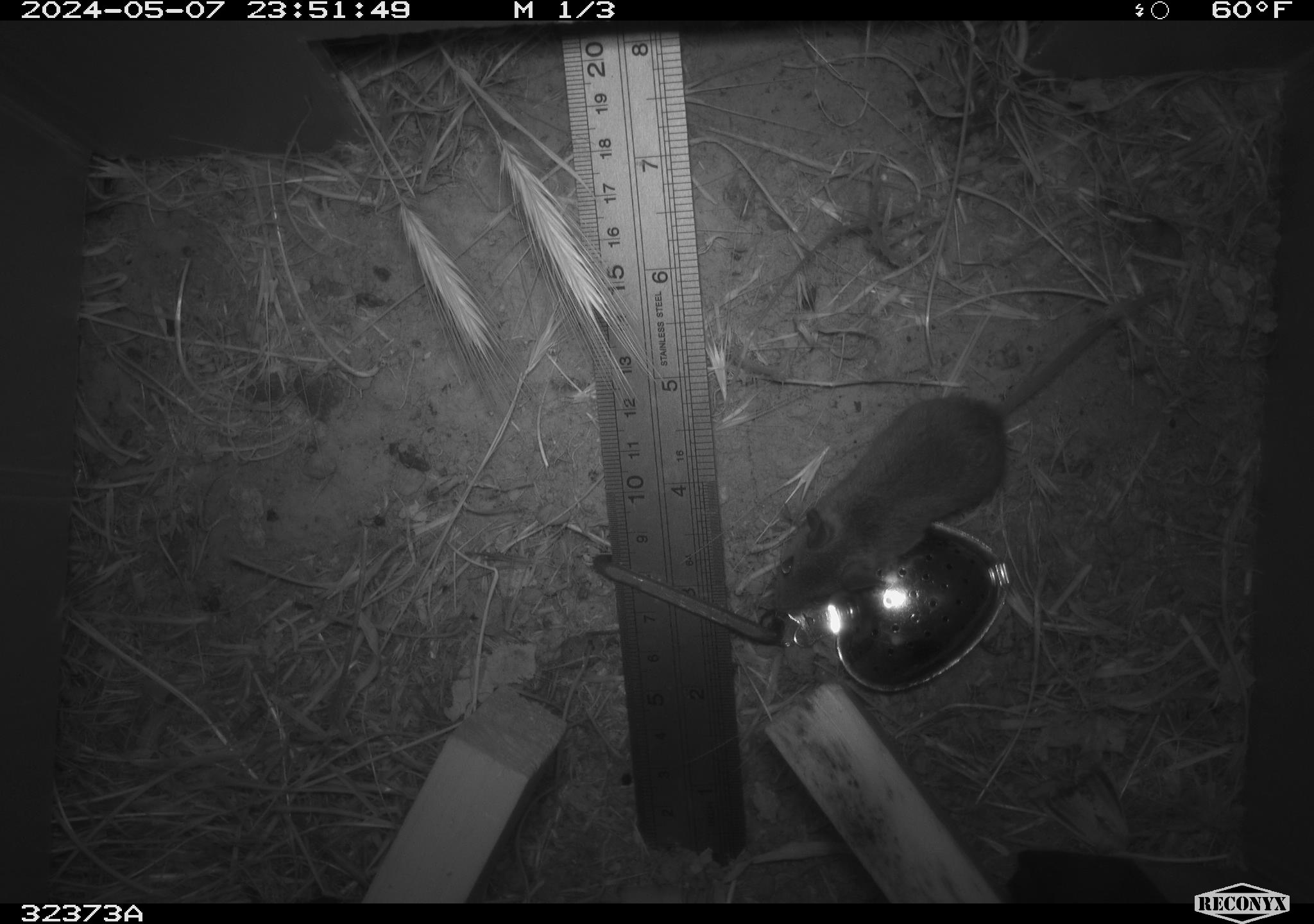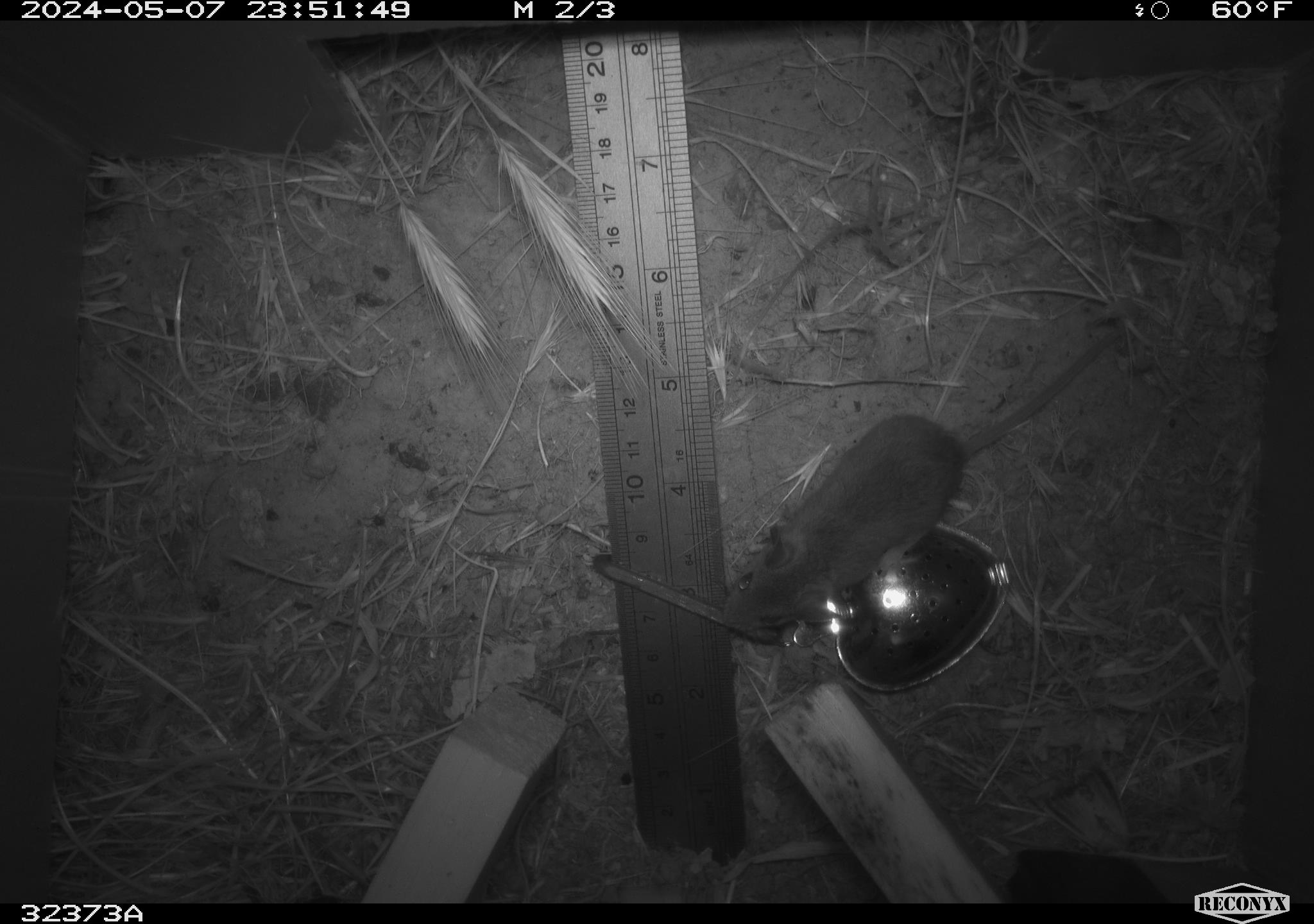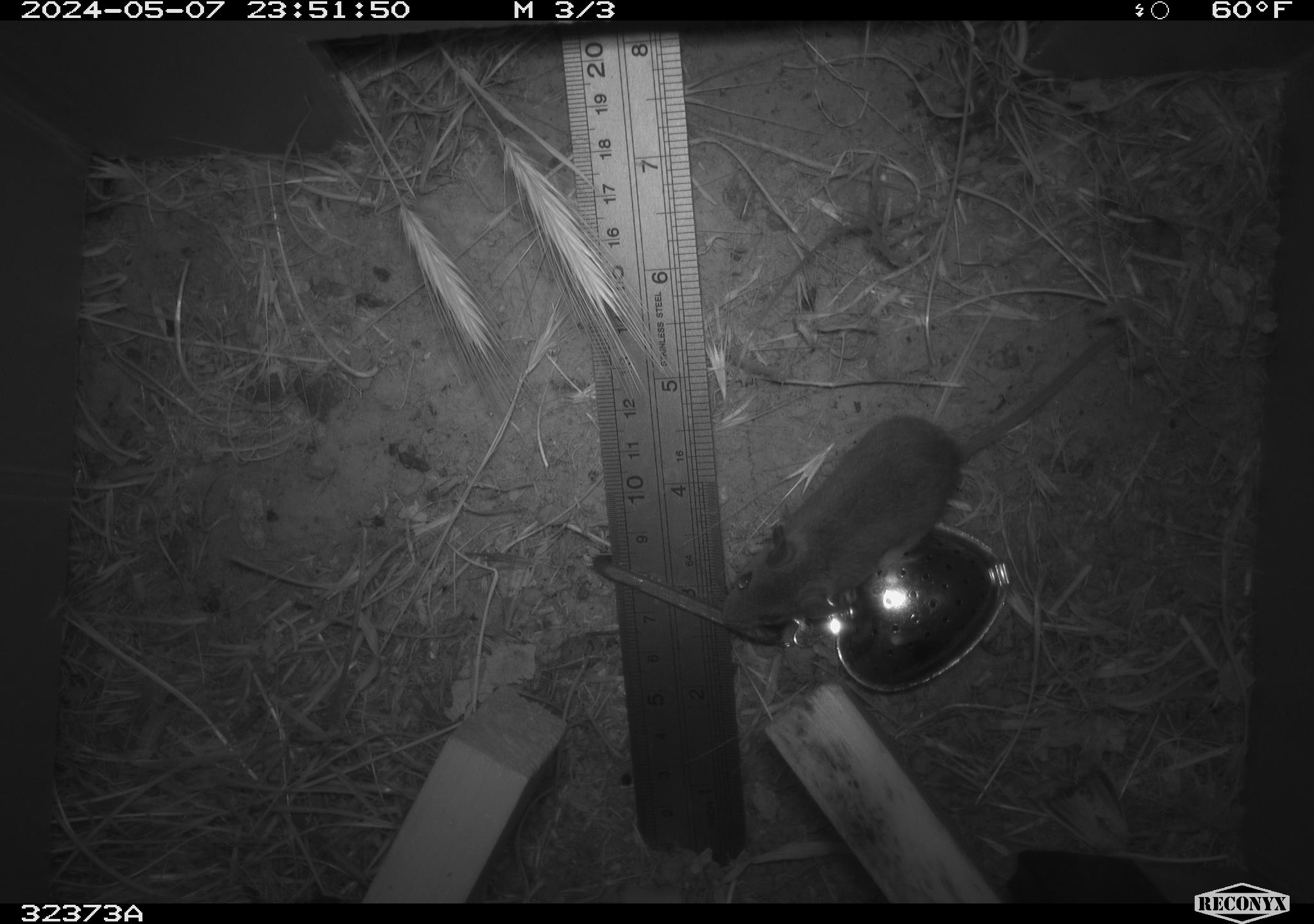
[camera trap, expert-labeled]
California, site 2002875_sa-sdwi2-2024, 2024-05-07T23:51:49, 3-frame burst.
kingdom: Animalia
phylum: Chordata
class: Mammalia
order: Rodentia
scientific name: Rodentia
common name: mouse species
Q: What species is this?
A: Mouse species (Rodentia).